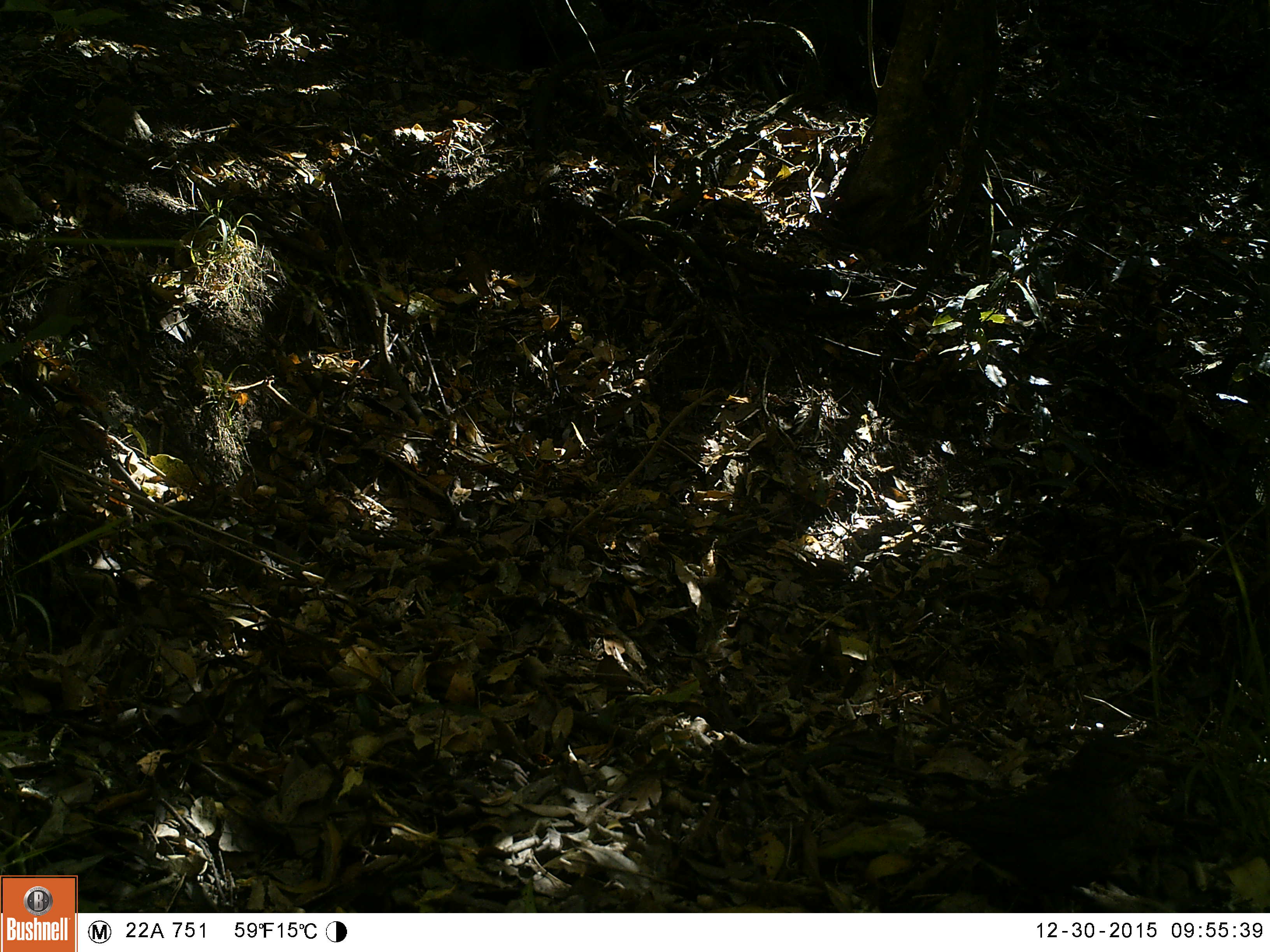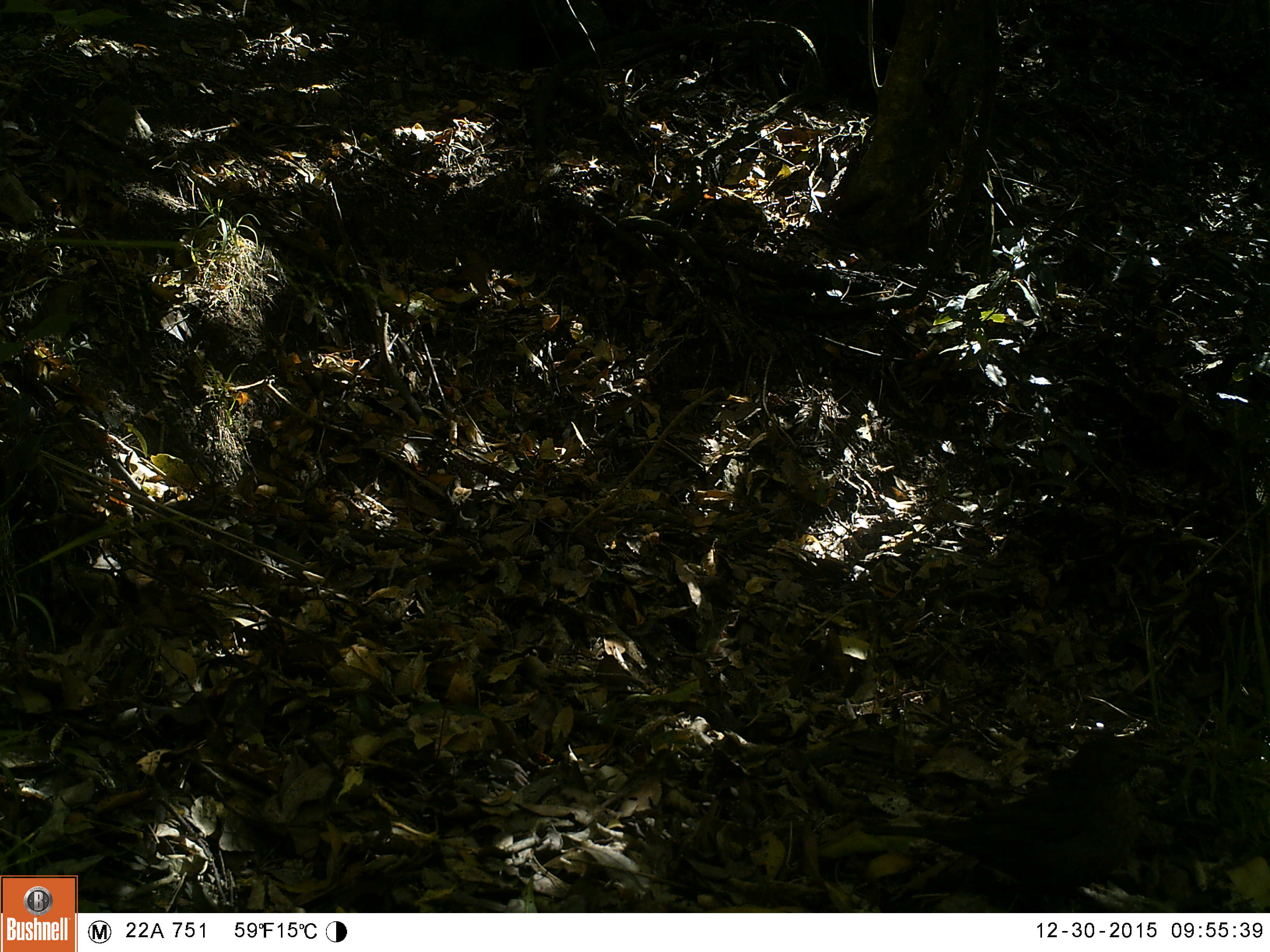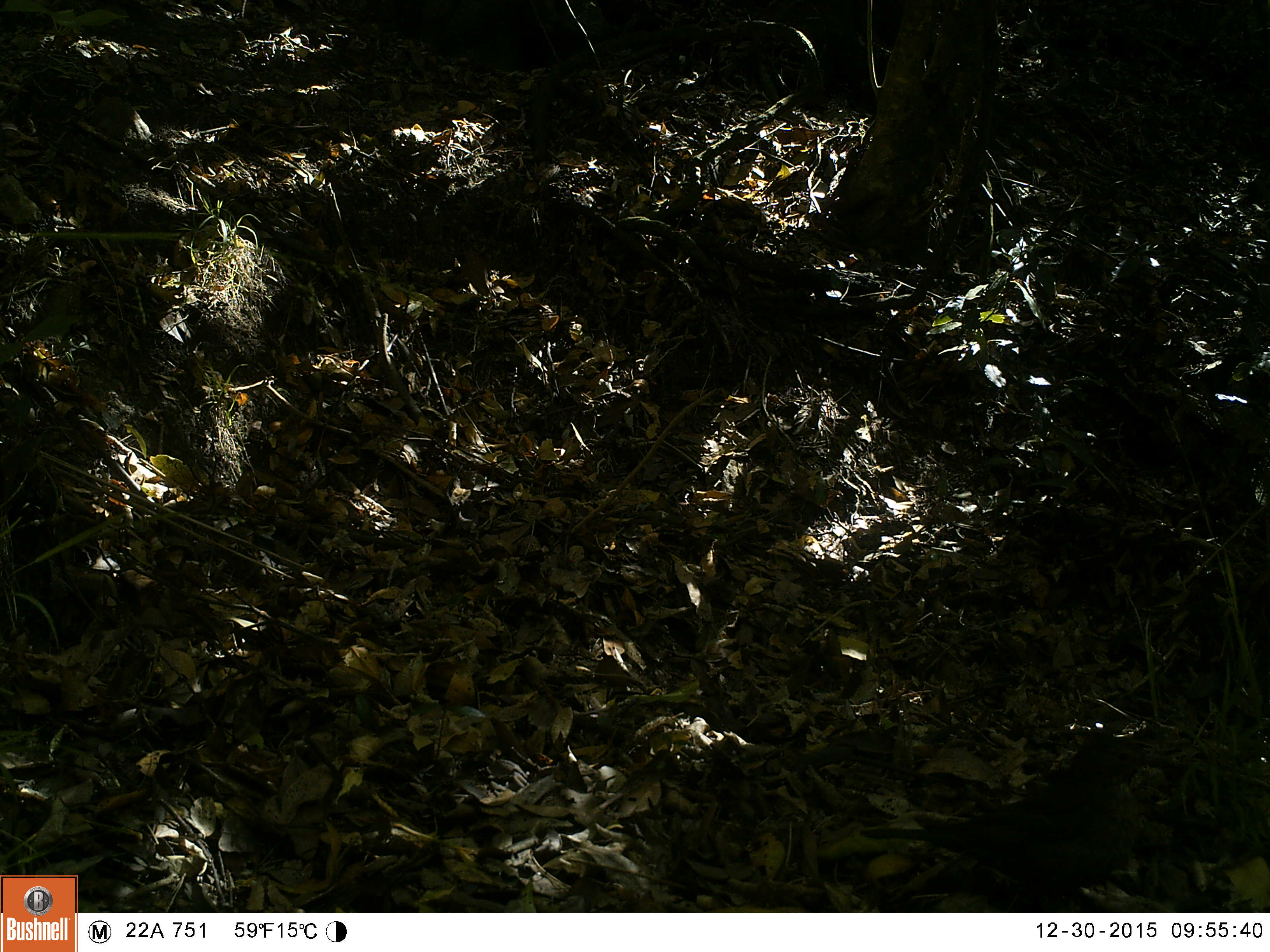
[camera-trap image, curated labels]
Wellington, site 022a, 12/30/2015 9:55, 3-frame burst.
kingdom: Animalia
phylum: Chordata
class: Aves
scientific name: Aves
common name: bird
Bird (Aves).